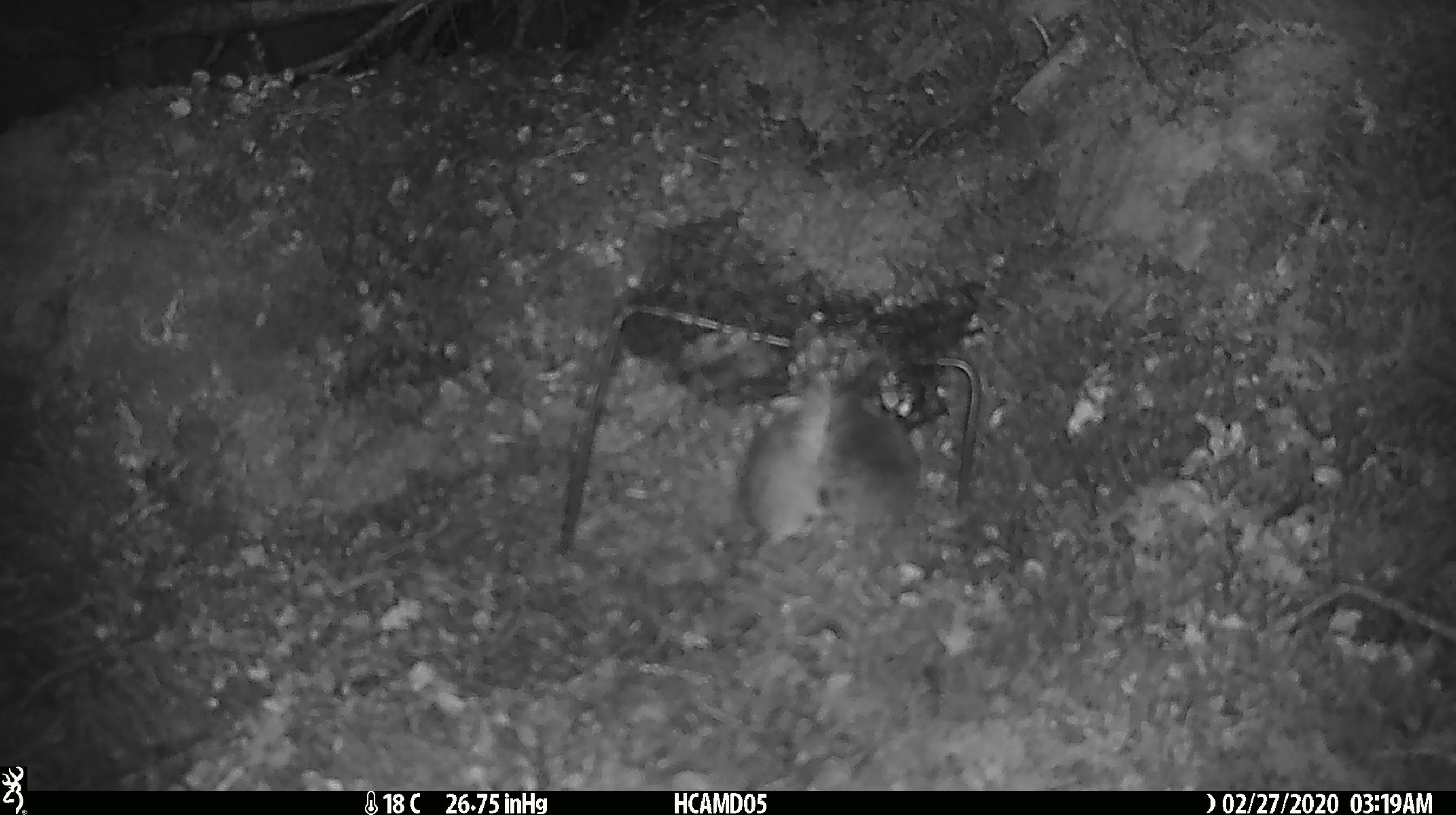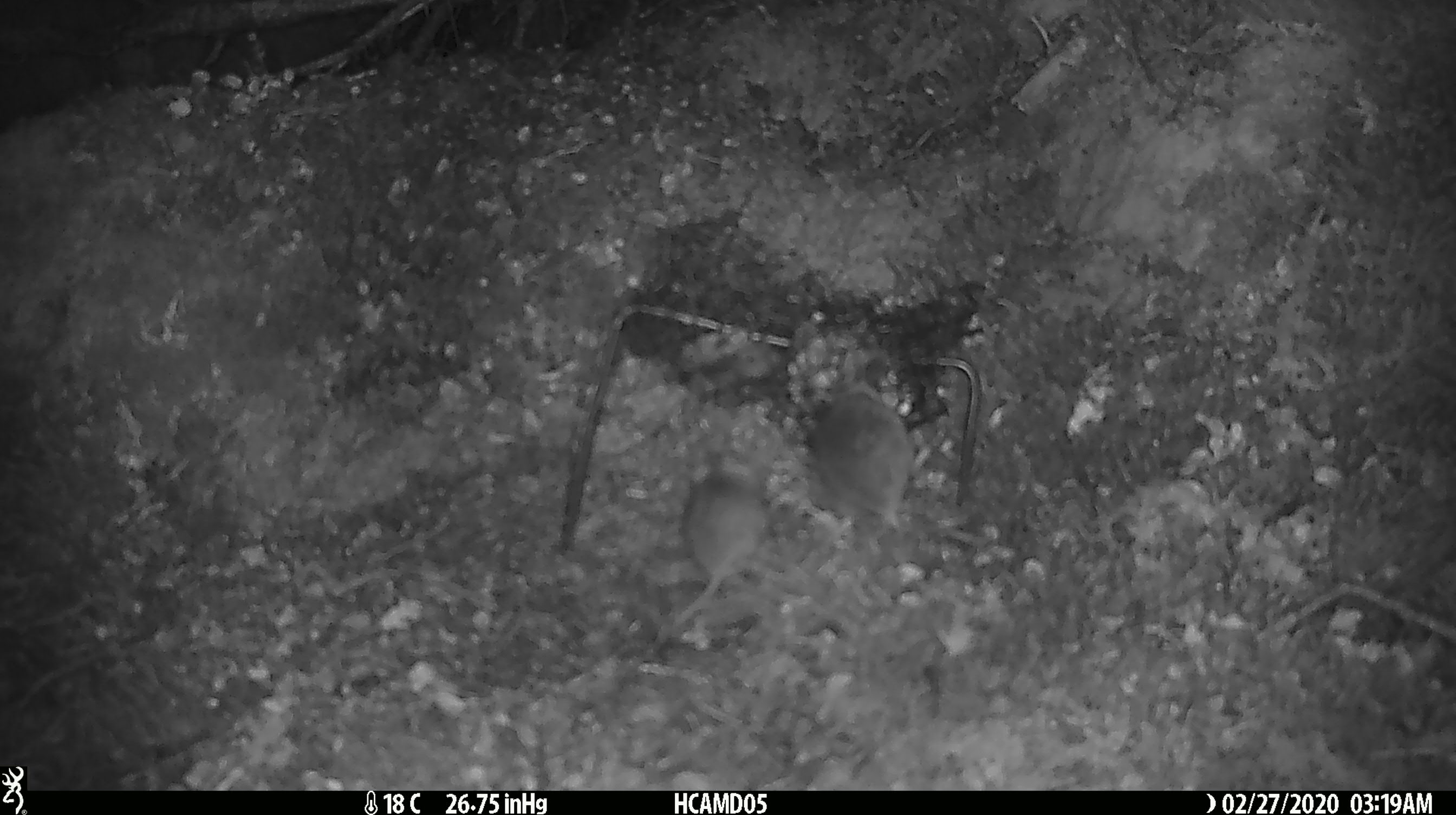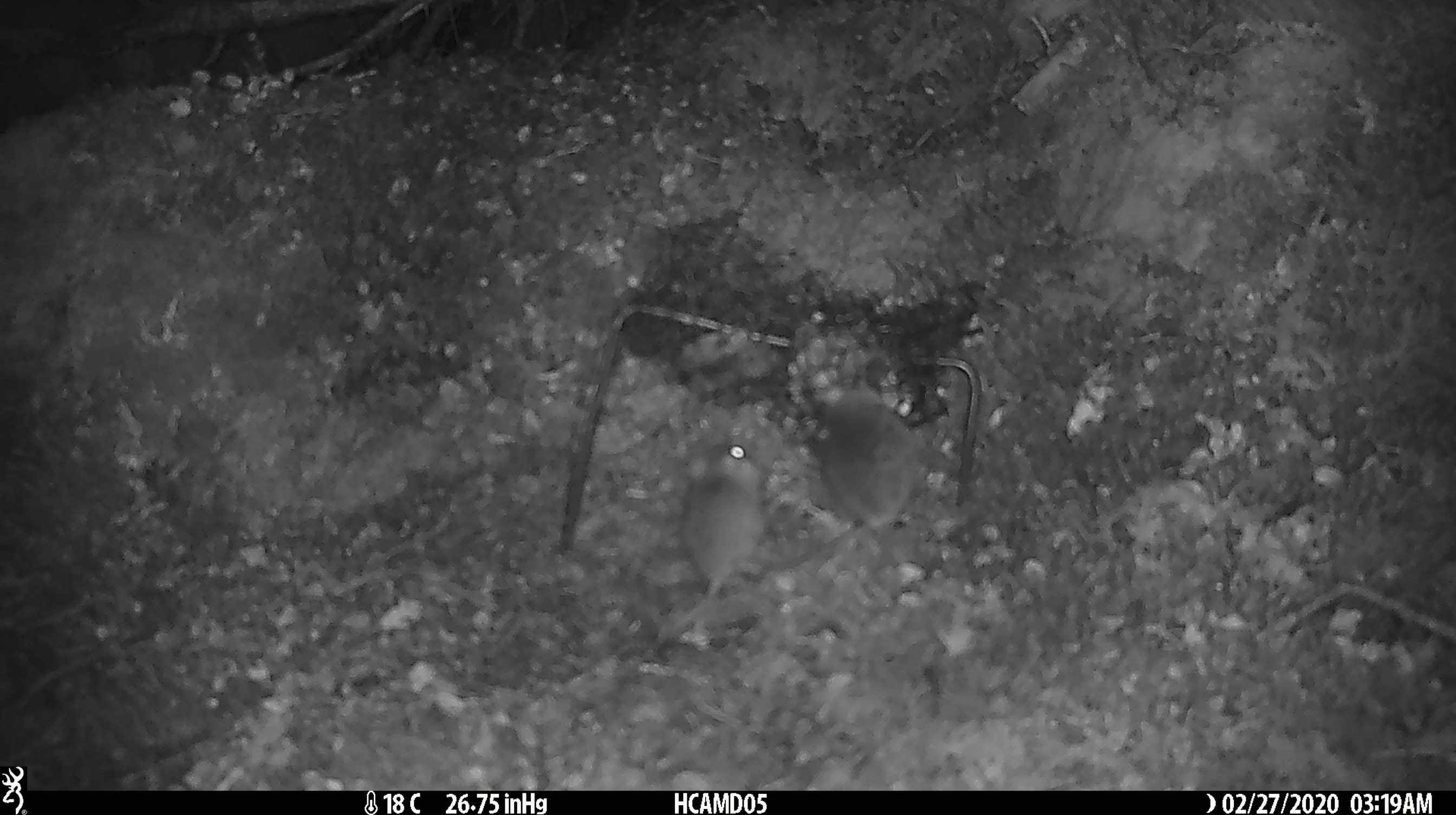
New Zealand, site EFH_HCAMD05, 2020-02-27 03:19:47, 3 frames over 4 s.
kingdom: Animalia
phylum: Chordata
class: Mammalia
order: Rodentia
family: Muridae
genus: Mus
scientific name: Mus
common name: mouse